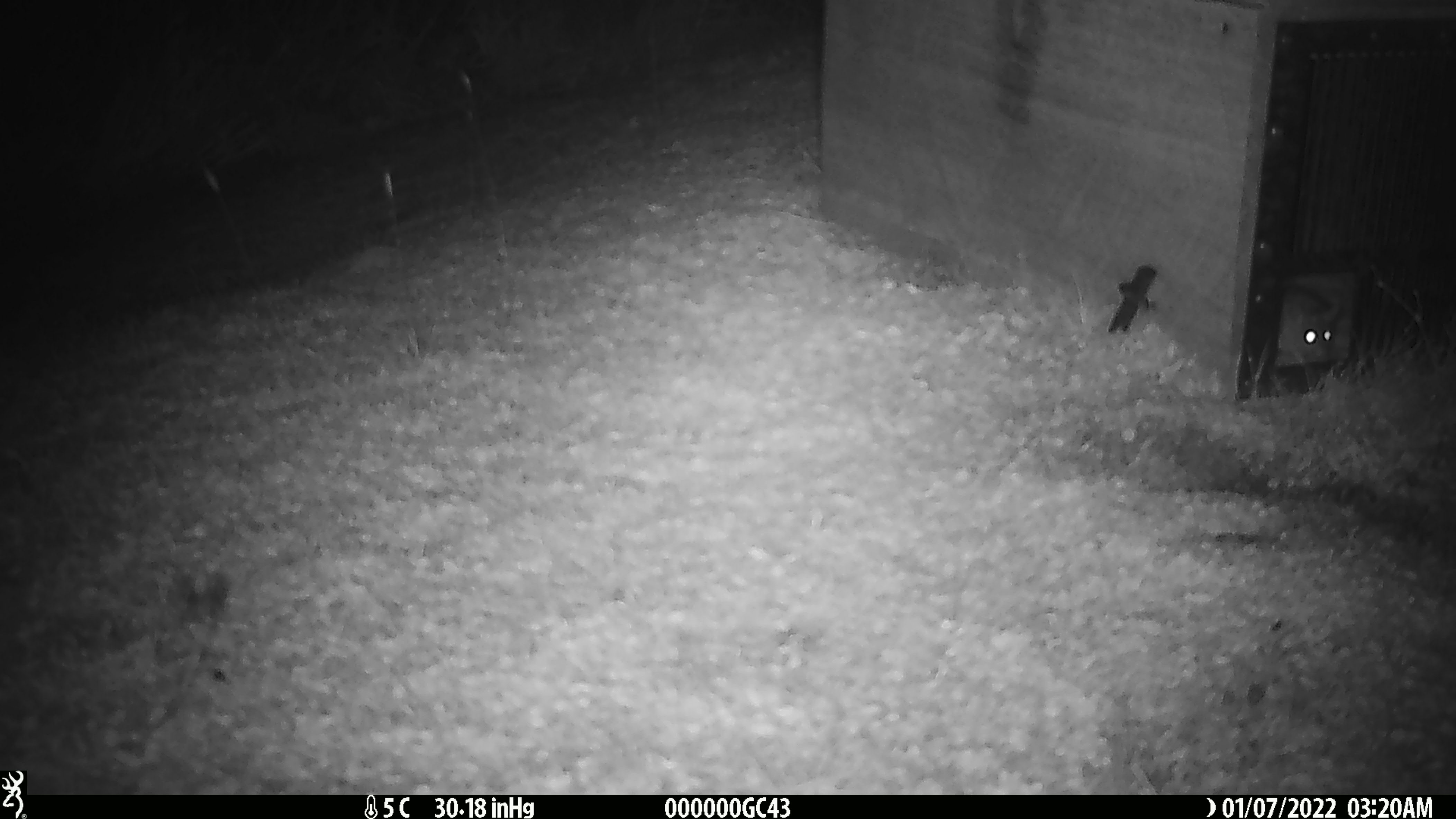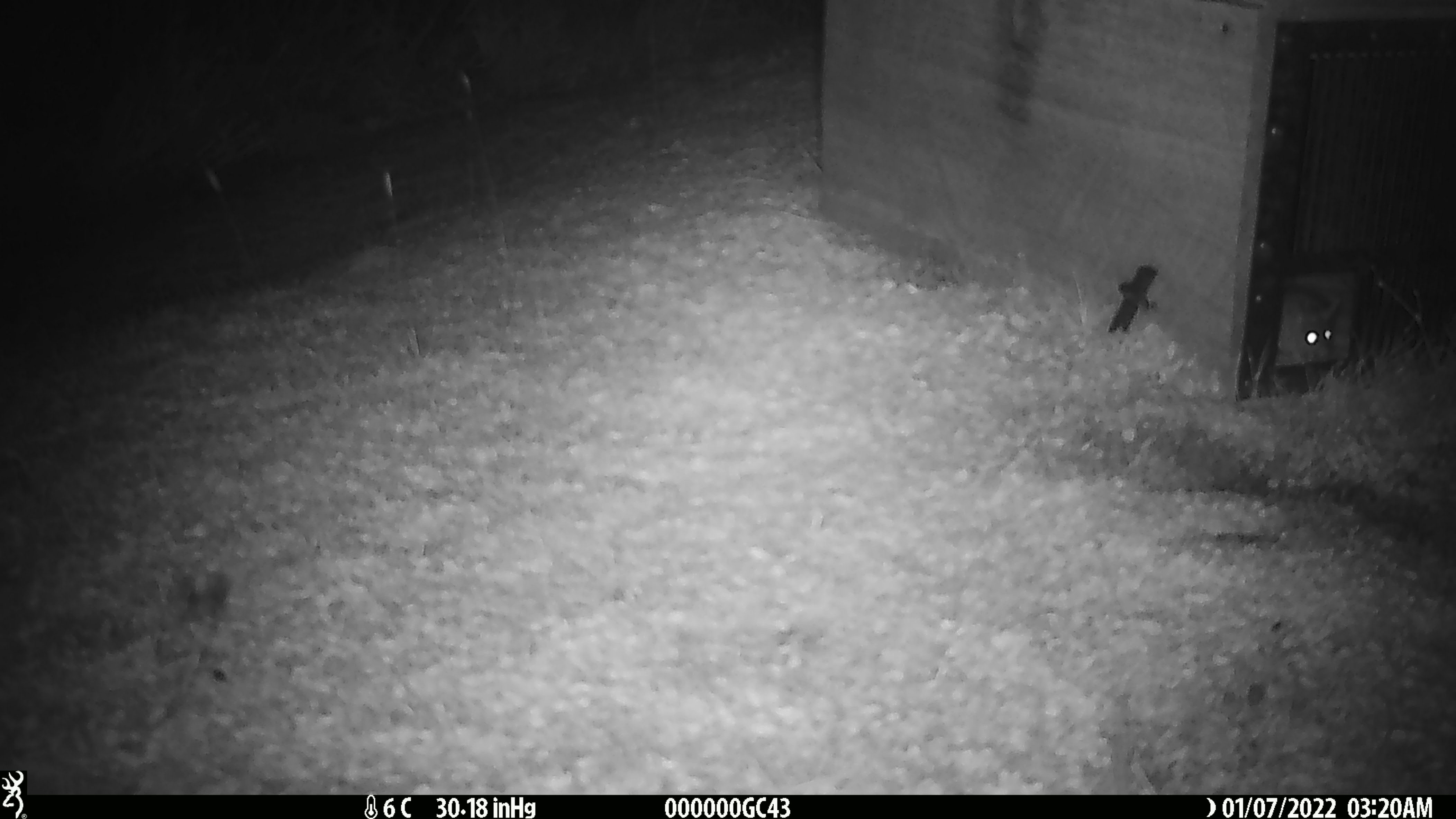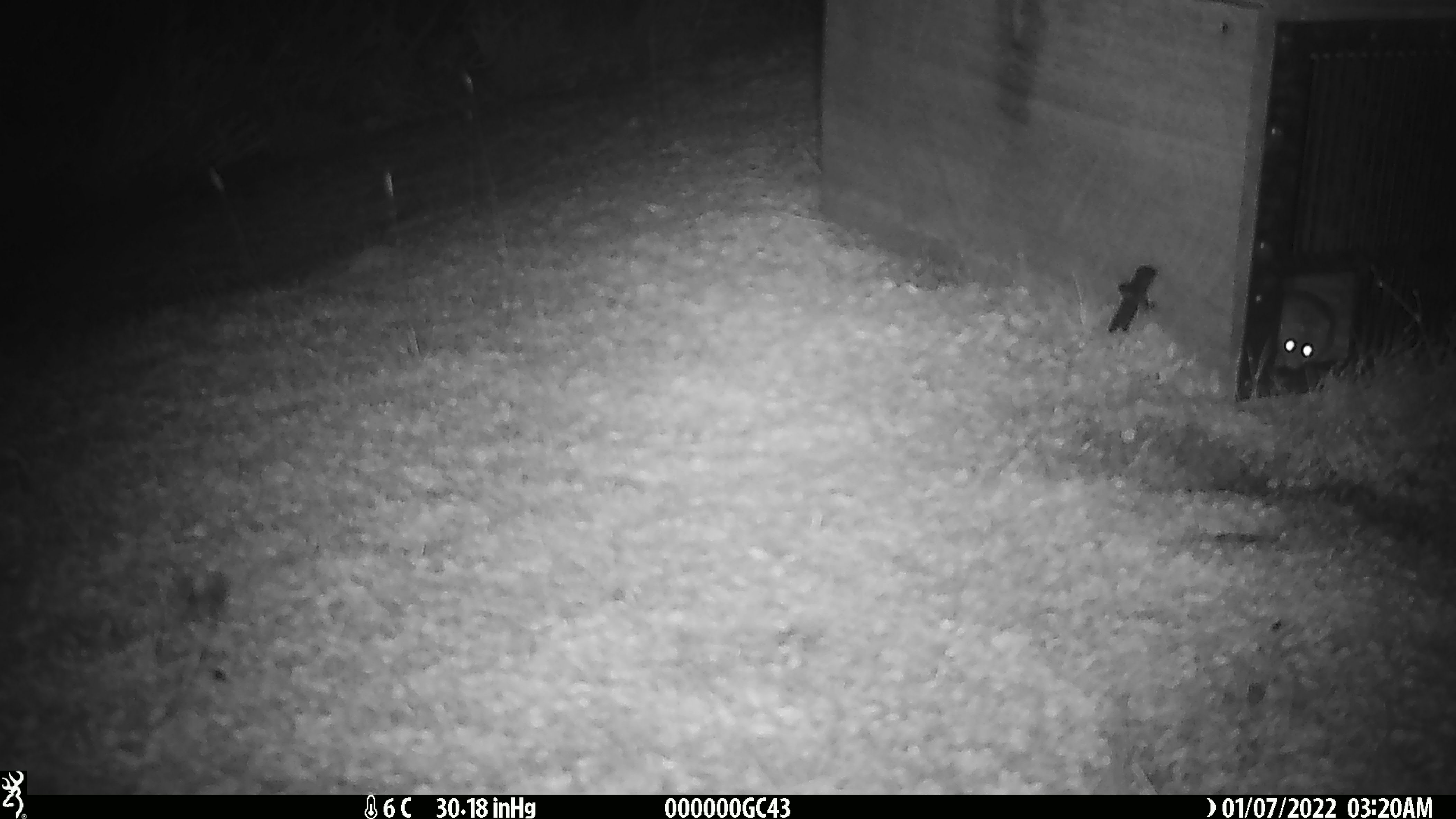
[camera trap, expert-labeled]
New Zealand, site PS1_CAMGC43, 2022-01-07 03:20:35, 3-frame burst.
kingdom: Animalia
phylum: Chordata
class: Mammalia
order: Rodentia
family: Muridae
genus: Mus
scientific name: Mus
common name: mouse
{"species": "mouse (Mus)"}